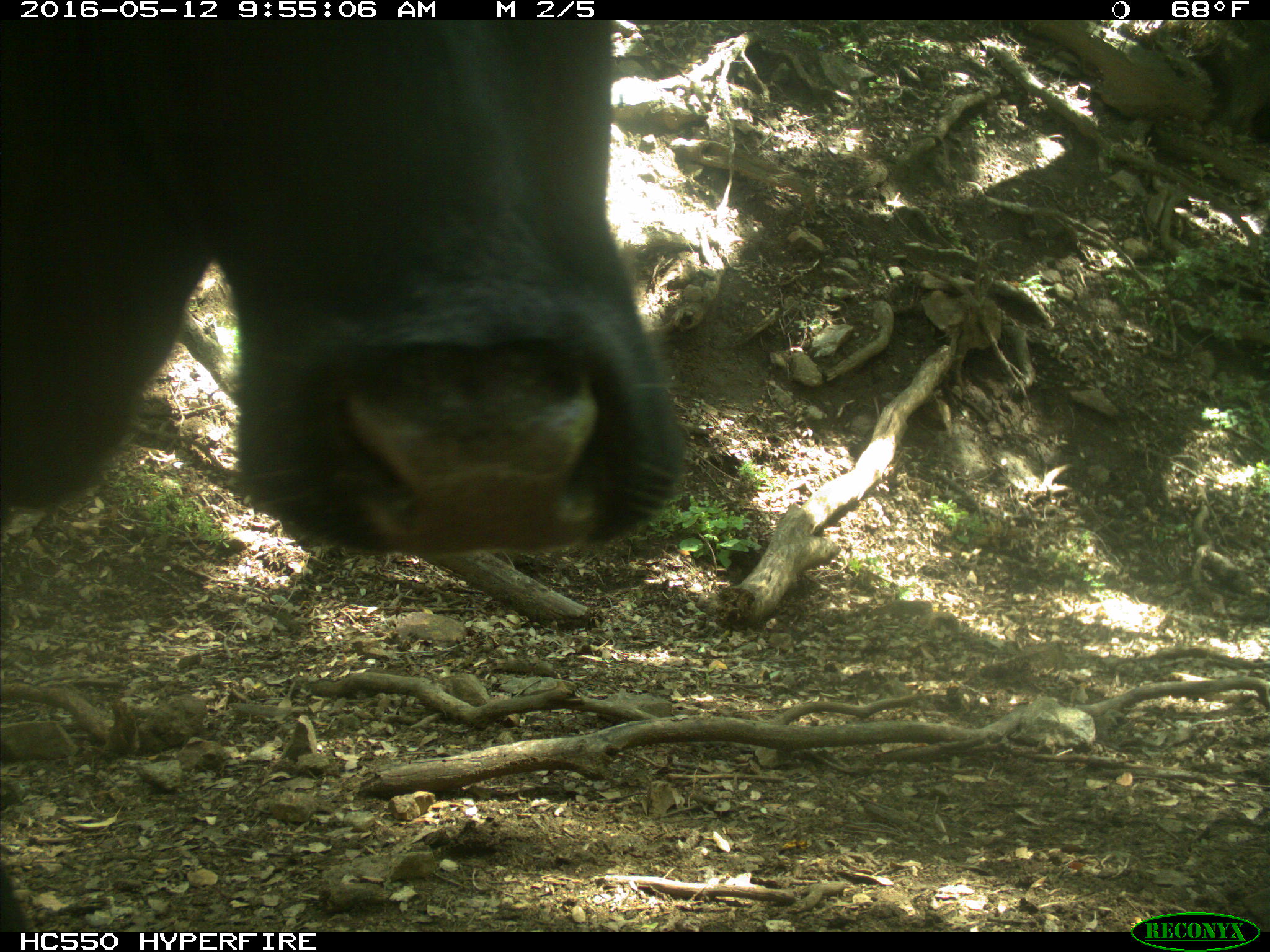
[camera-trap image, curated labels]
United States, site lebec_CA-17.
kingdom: Animalia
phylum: Chordata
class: Mammalia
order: Artiodactyla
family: Bovidae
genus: Bos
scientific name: Bos taurus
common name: domestic cow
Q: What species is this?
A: Bos taurus (domestic cow).